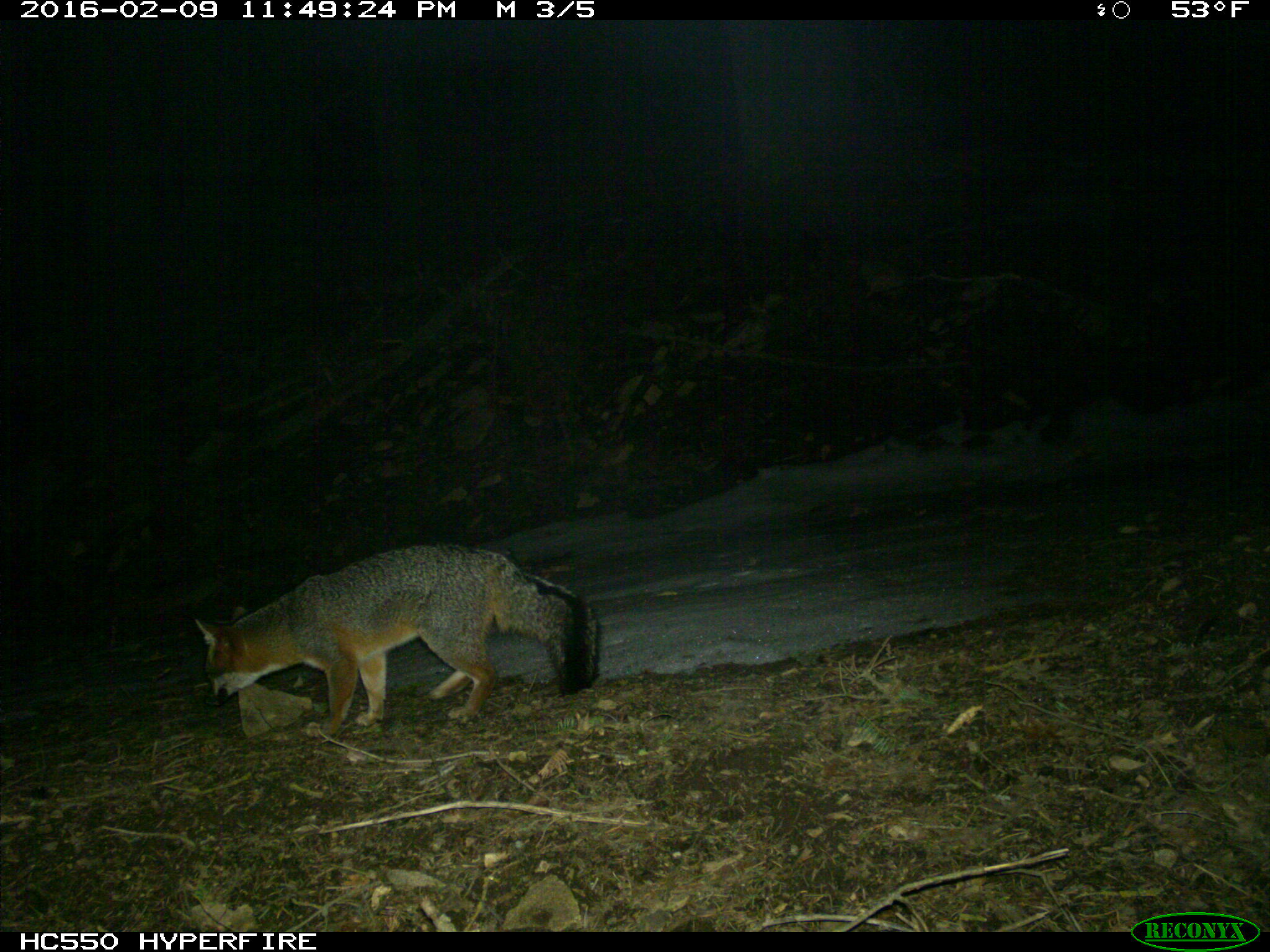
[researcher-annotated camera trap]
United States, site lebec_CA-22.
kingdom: Animalia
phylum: Chordata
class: Mammalia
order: Carnivora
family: Canidae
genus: Urocyon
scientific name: Urocyon cinereoargenteus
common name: gray fox